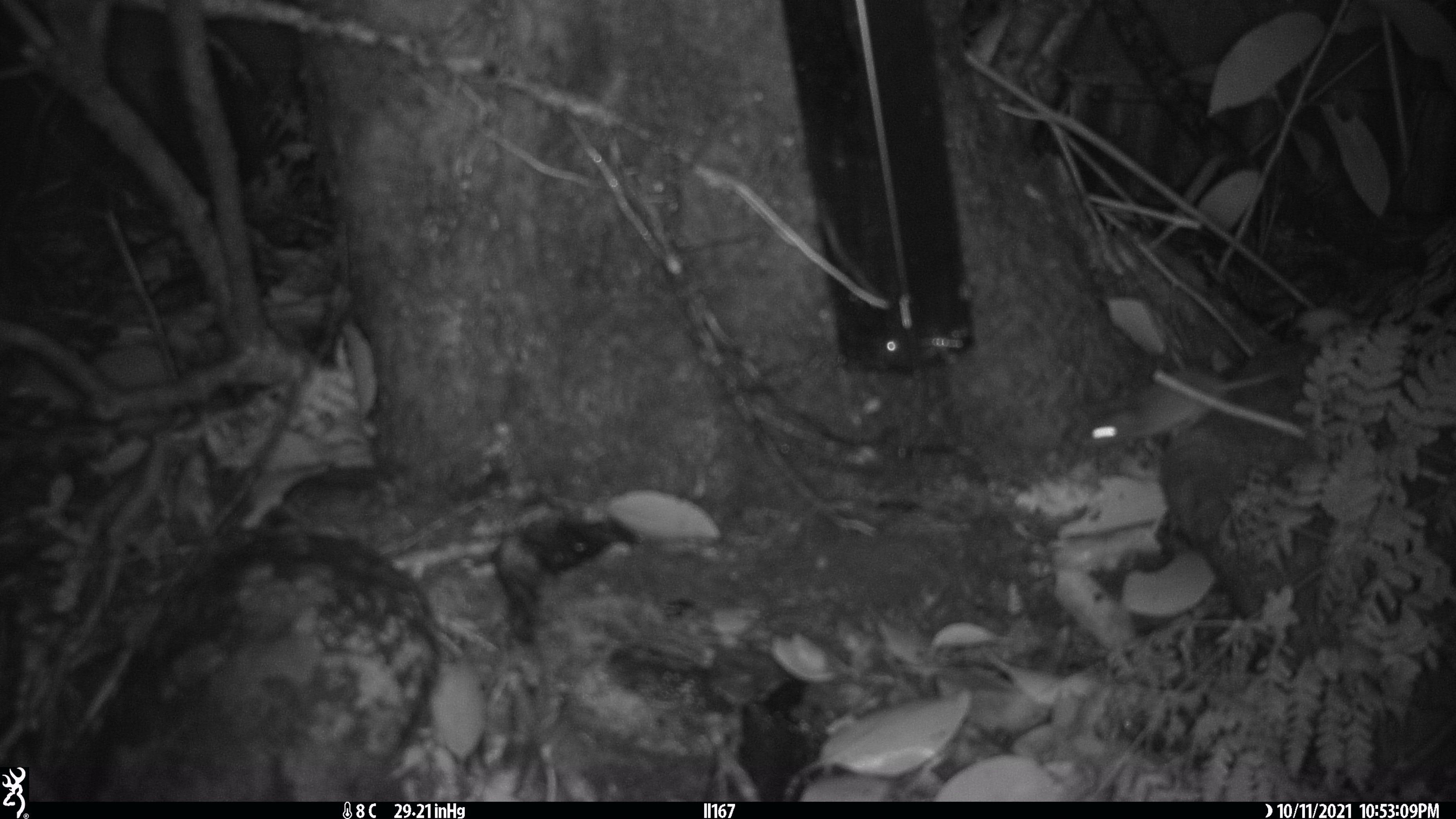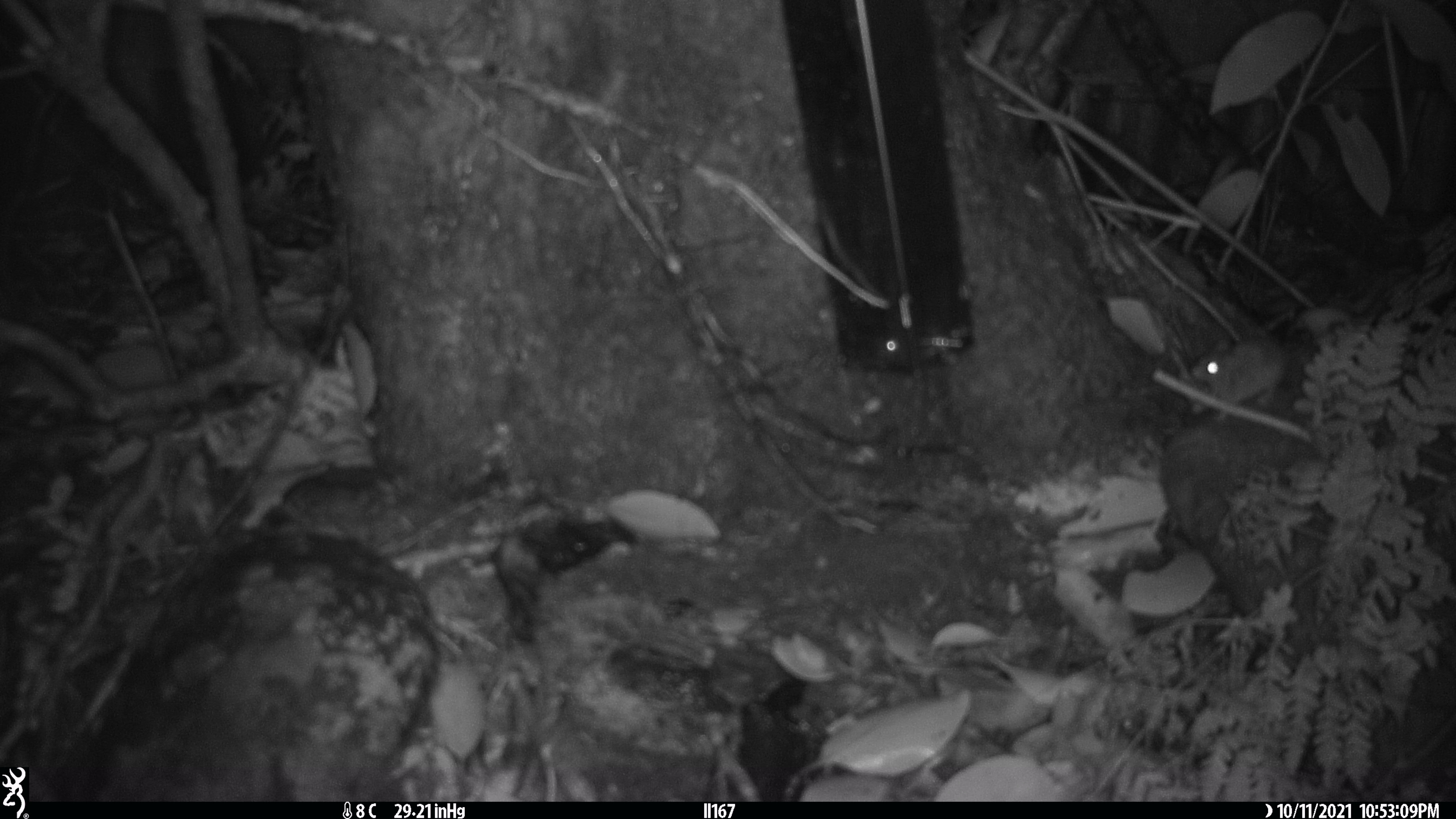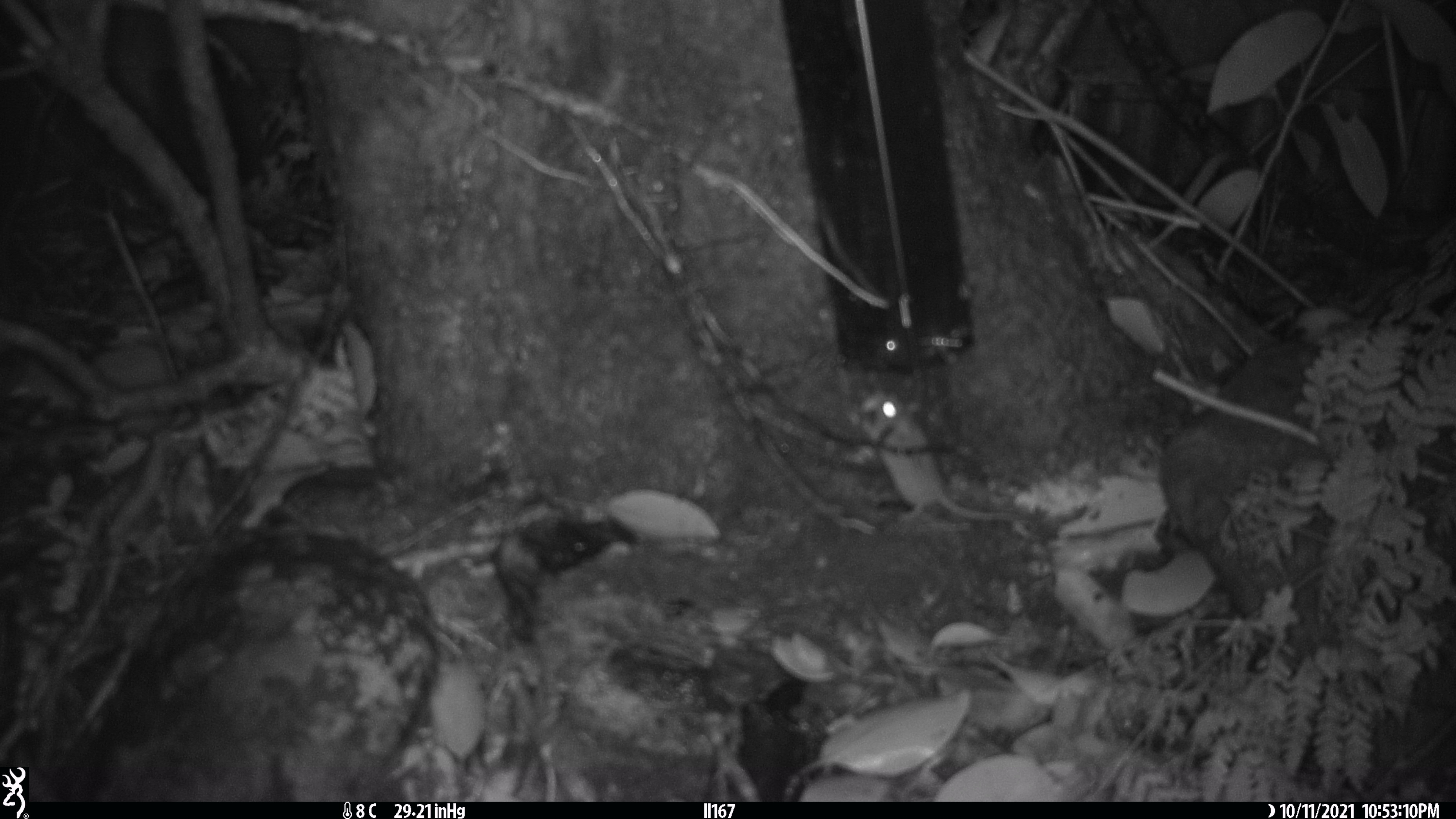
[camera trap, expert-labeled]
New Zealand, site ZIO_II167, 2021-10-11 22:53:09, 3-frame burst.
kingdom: Animalia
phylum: Chordata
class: Mammalia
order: Rodentia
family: Muridae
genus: Mus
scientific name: Mus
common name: mouse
Mouse (Mus).